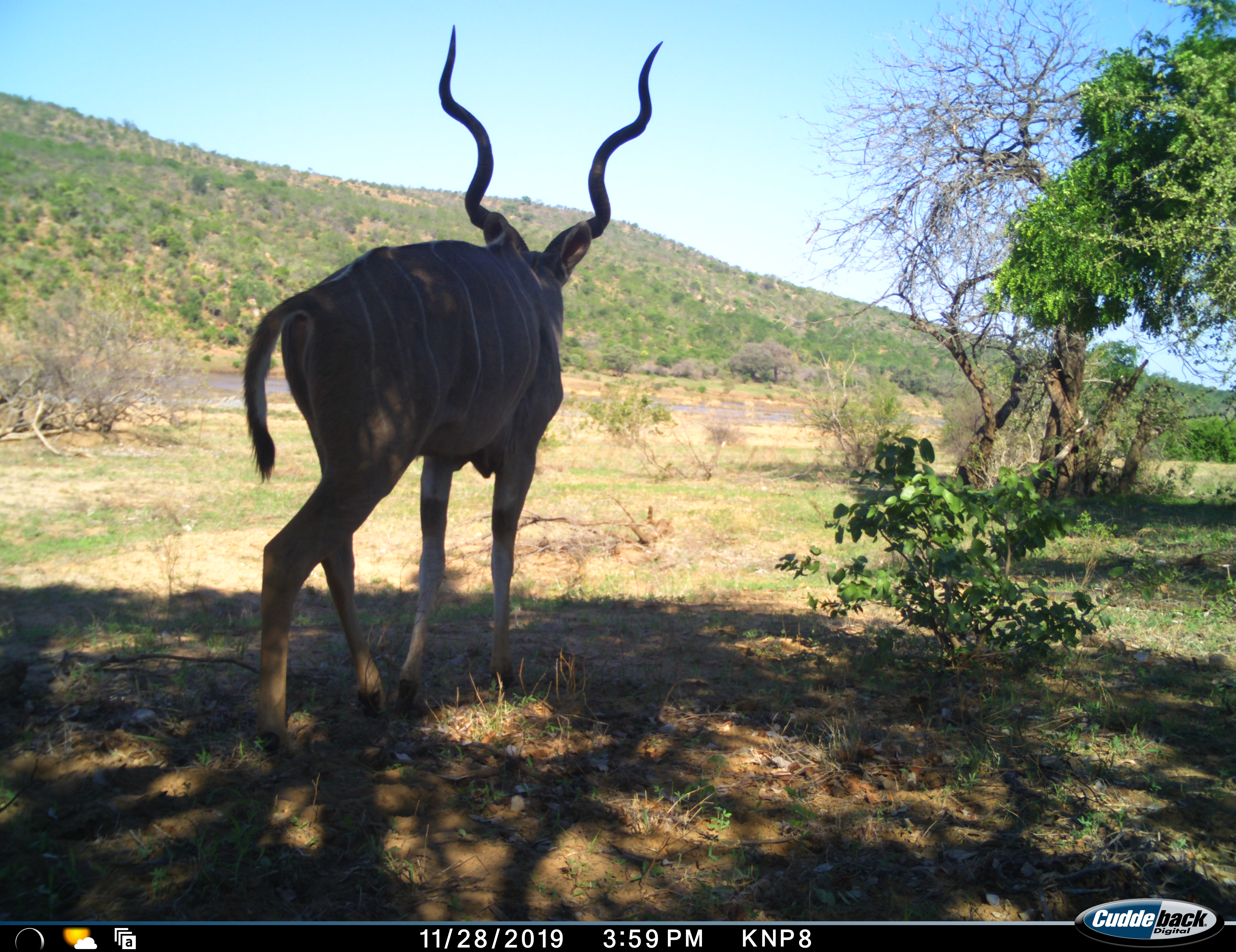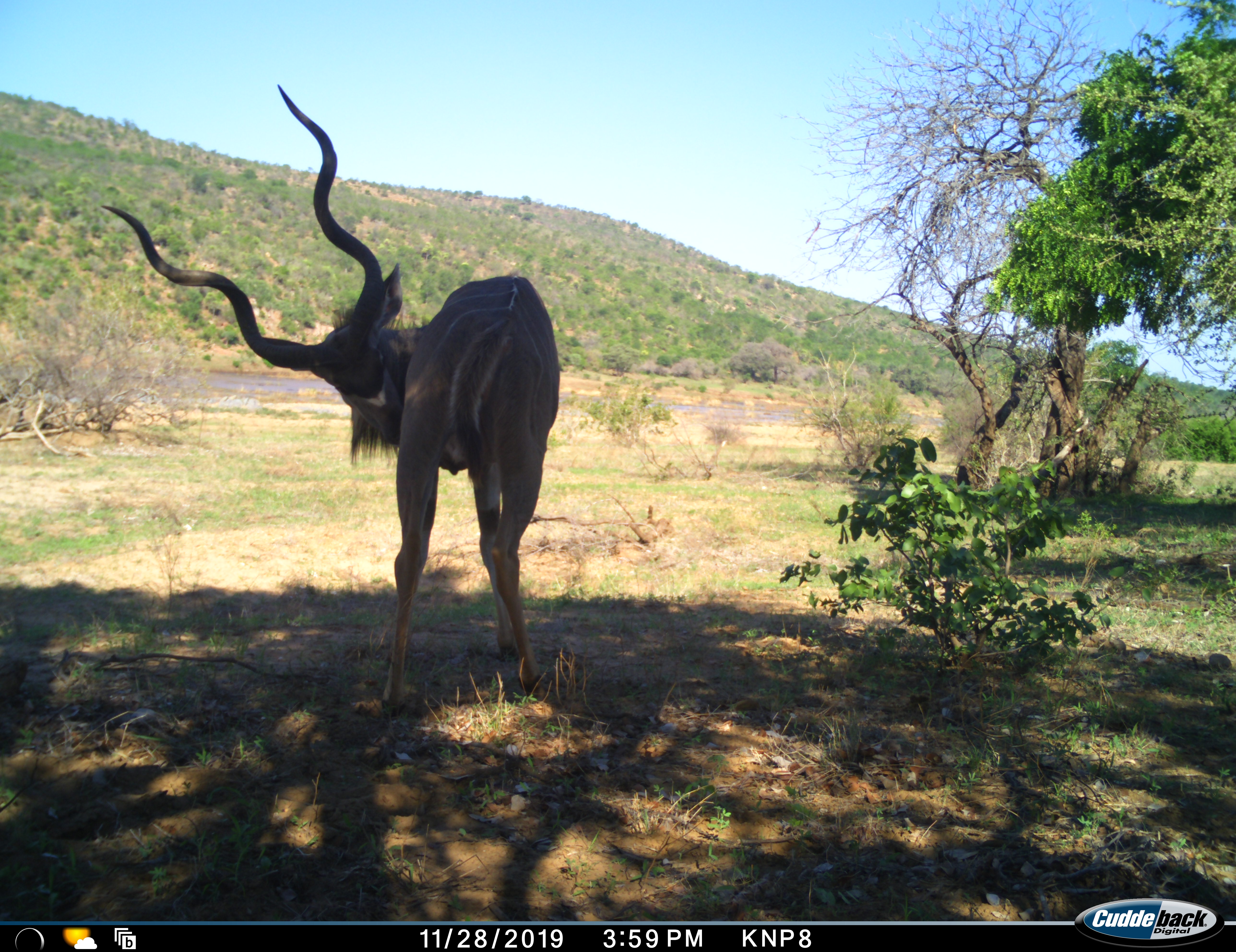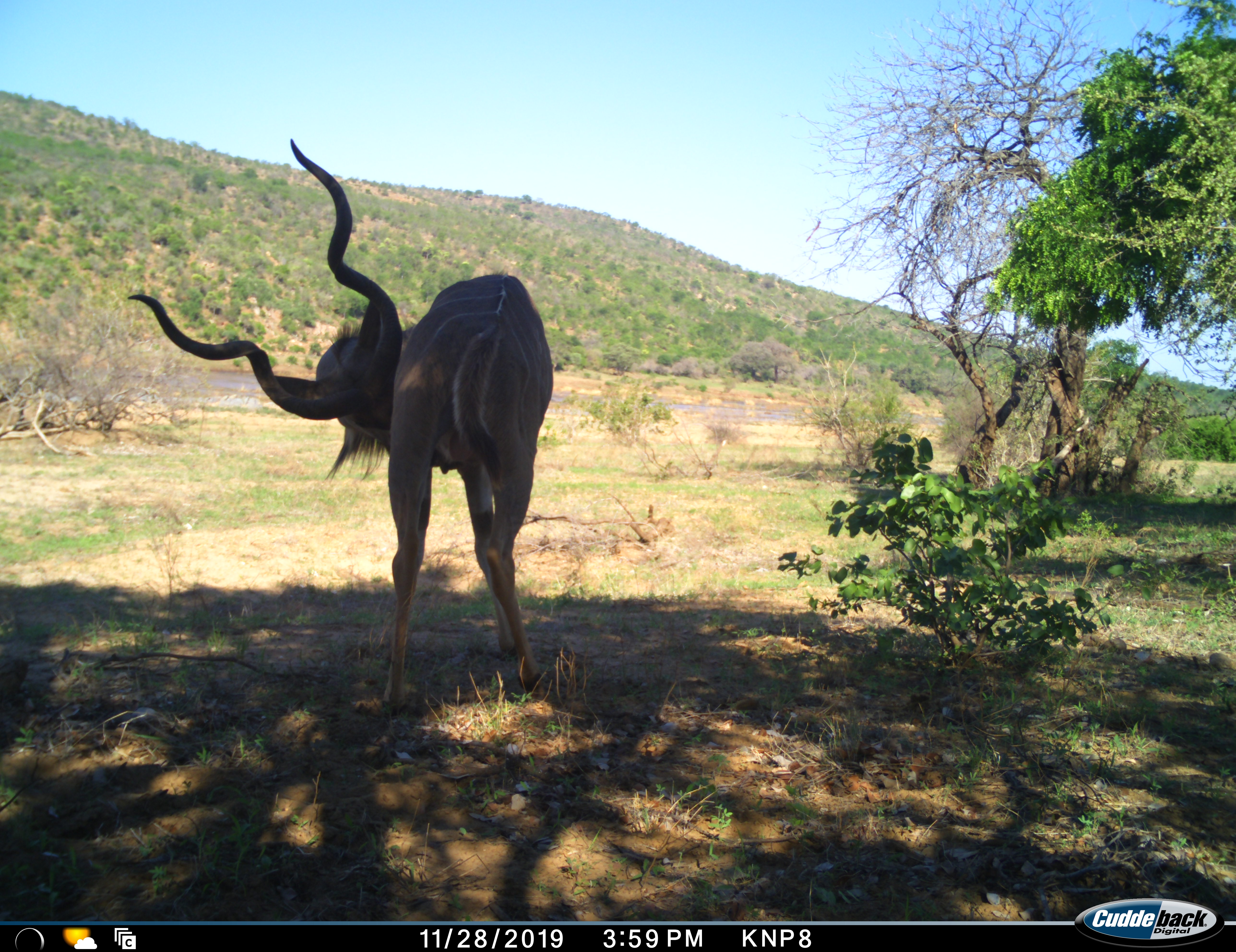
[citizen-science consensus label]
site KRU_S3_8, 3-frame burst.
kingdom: Animalia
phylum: Chordata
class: Mammalia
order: Artiodactyla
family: Bovidae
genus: Tragelaphus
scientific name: Tragelaphus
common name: kudu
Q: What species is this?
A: Kudu (Tragelaphus).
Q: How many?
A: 1.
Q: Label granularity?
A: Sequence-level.